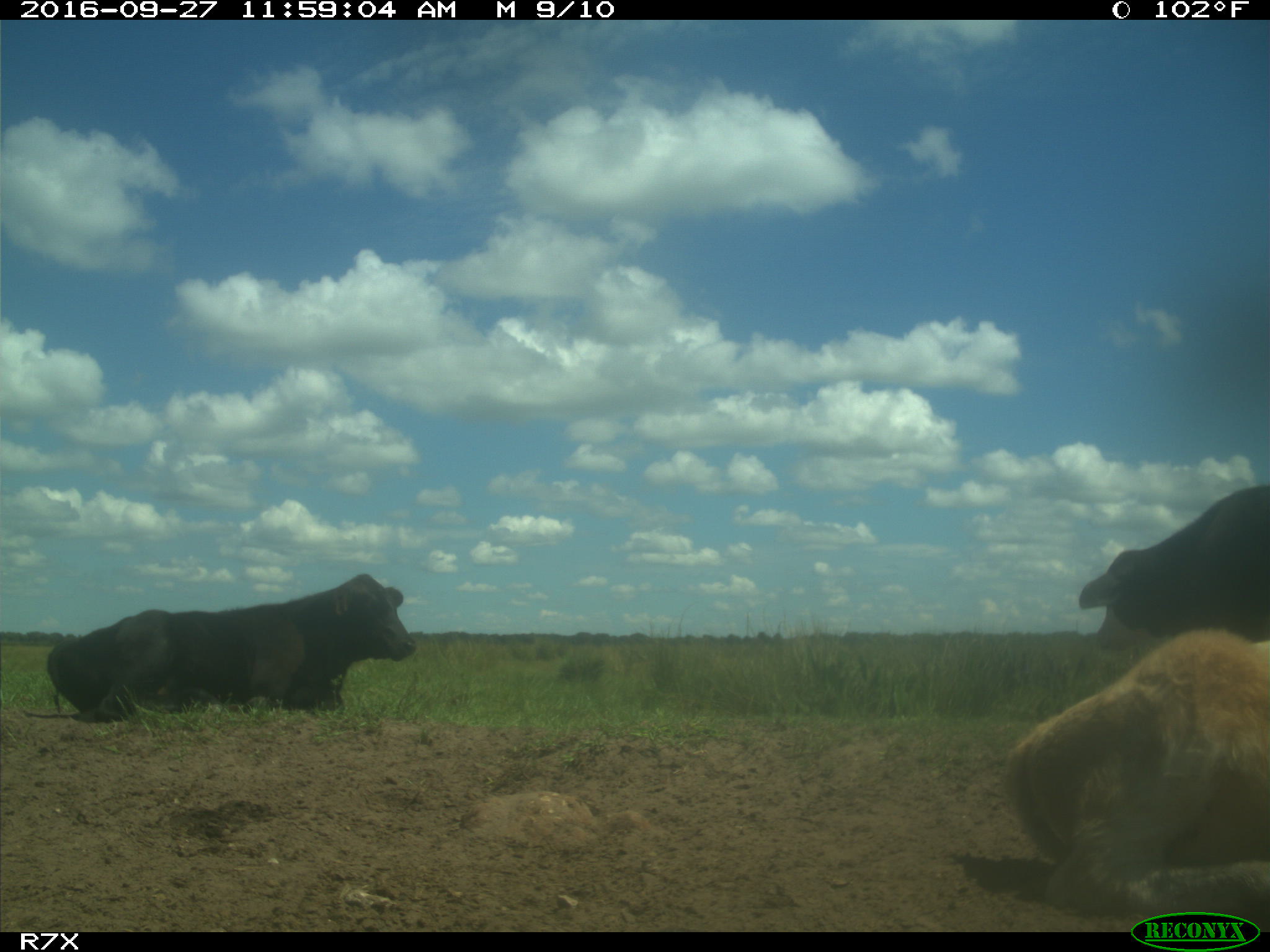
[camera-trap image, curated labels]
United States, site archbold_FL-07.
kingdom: Animalia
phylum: Chordata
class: Mammalia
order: Artiodactyla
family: Bovidae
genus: Bos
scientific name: Bos taurus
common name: domestic cow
Bos taurus (domestic cow).